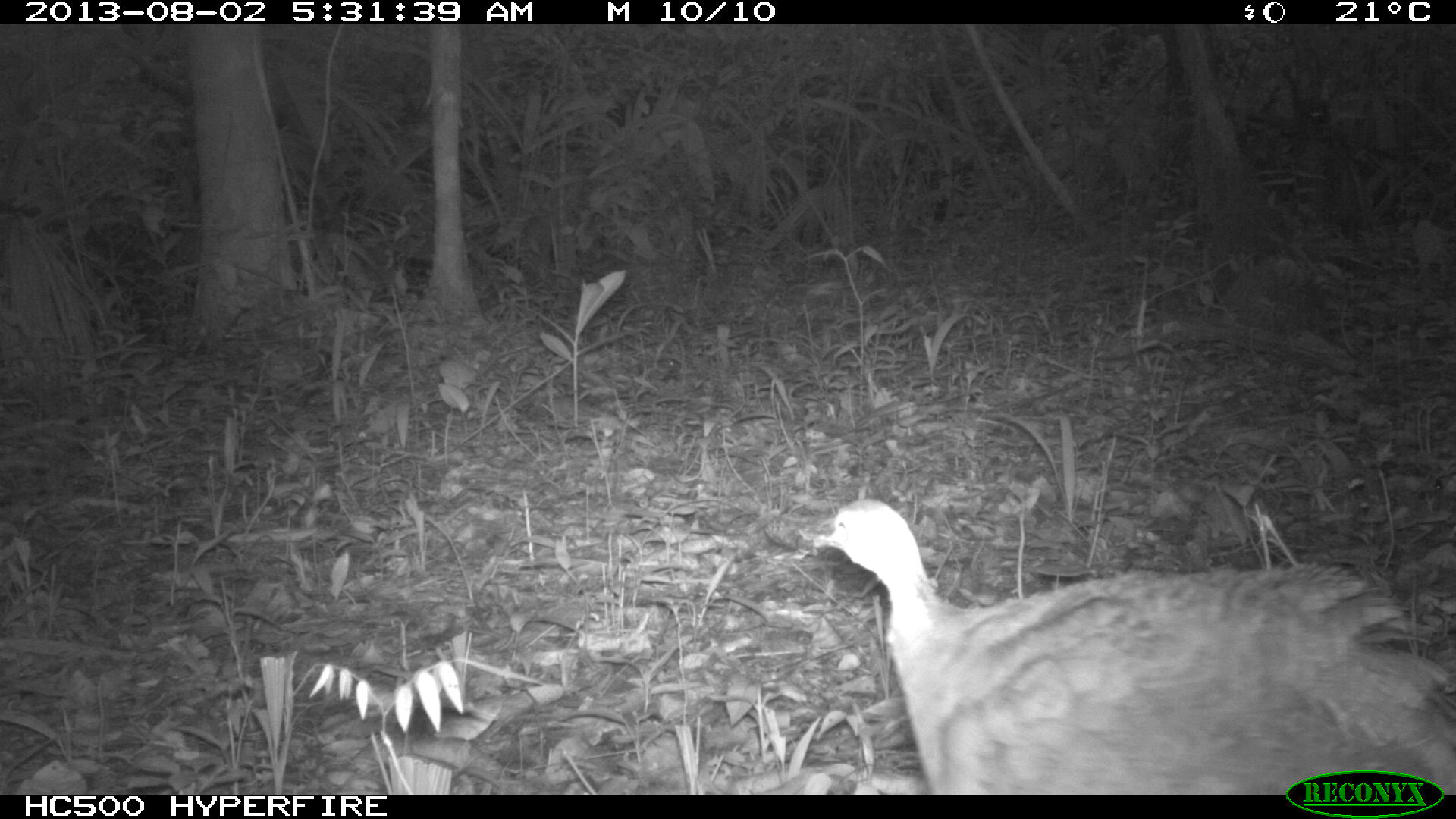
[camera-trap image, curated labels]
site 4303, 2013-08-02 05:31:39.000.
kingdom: Animalia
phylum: Chordata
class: Aves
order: Tinamiformes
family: Tinamidae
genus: Tinamus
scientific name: Tinamus major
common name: great tinamou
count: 1